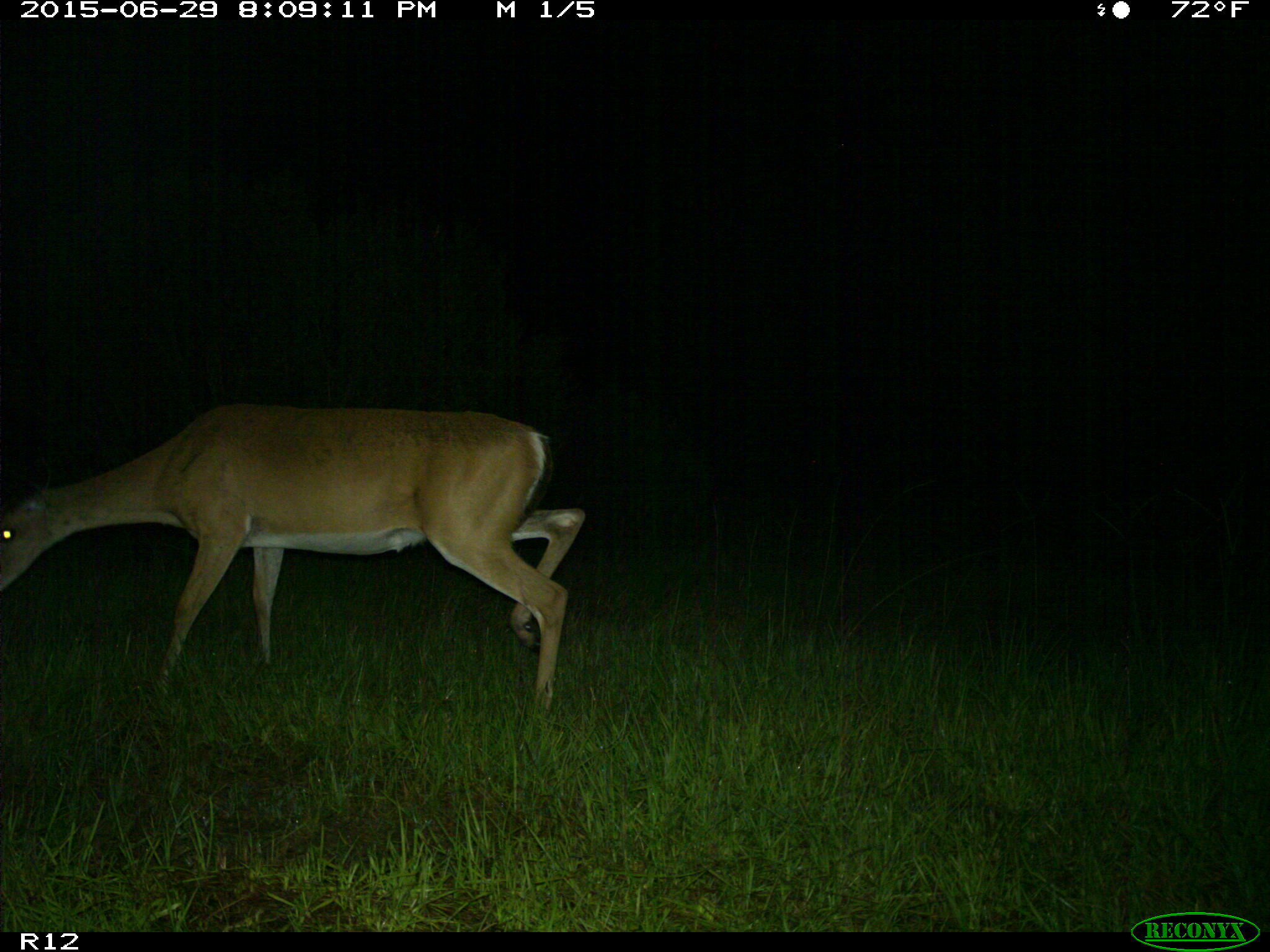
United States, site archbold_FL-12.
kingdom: Animalia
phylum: Chordata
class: Mammalia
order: Artiodactyla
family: Cervidae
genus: Odocoileus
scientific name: Odocoileus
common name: deer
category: unidentified deer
Unidentified deer (deer) (Odocoileus).